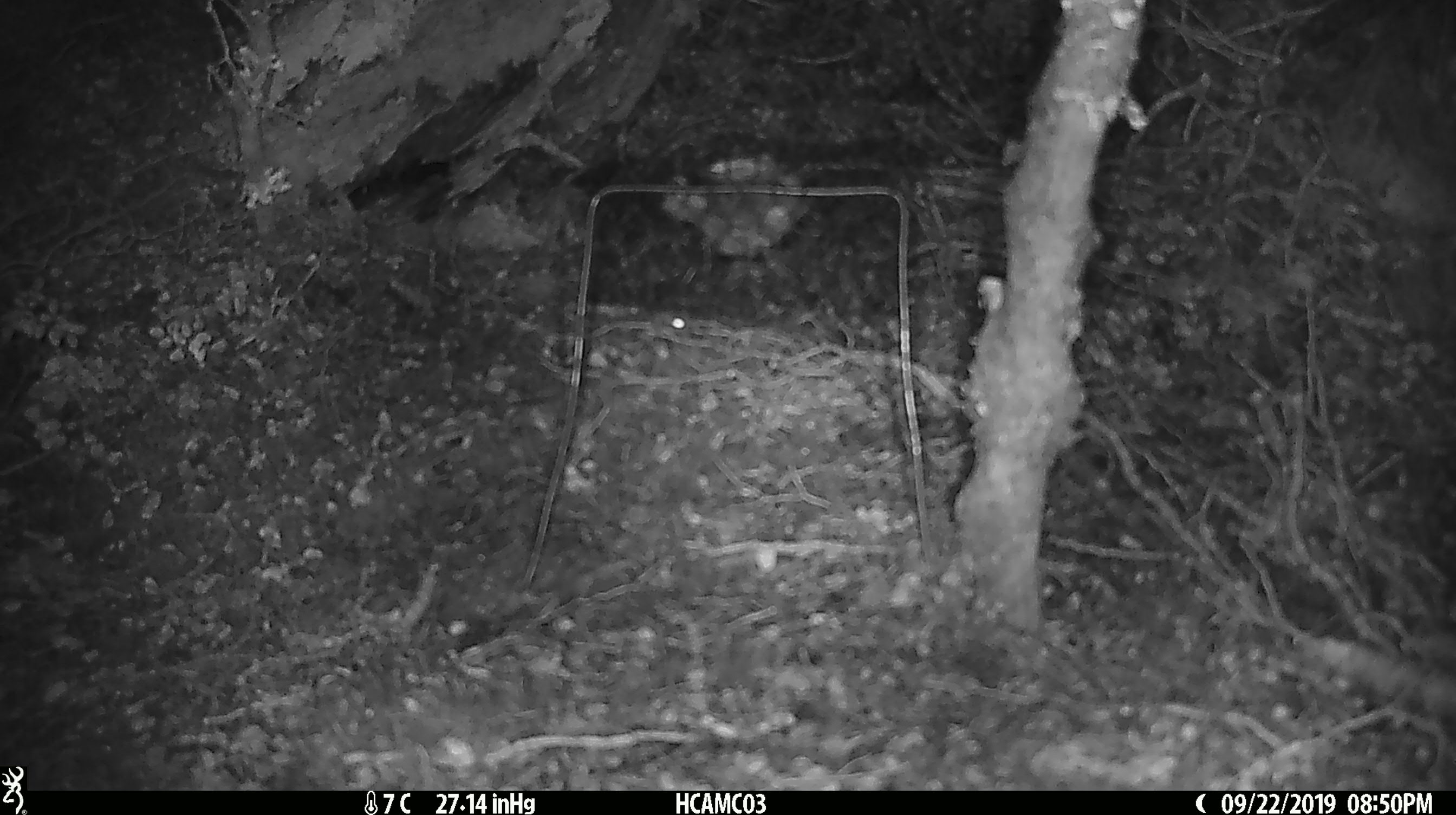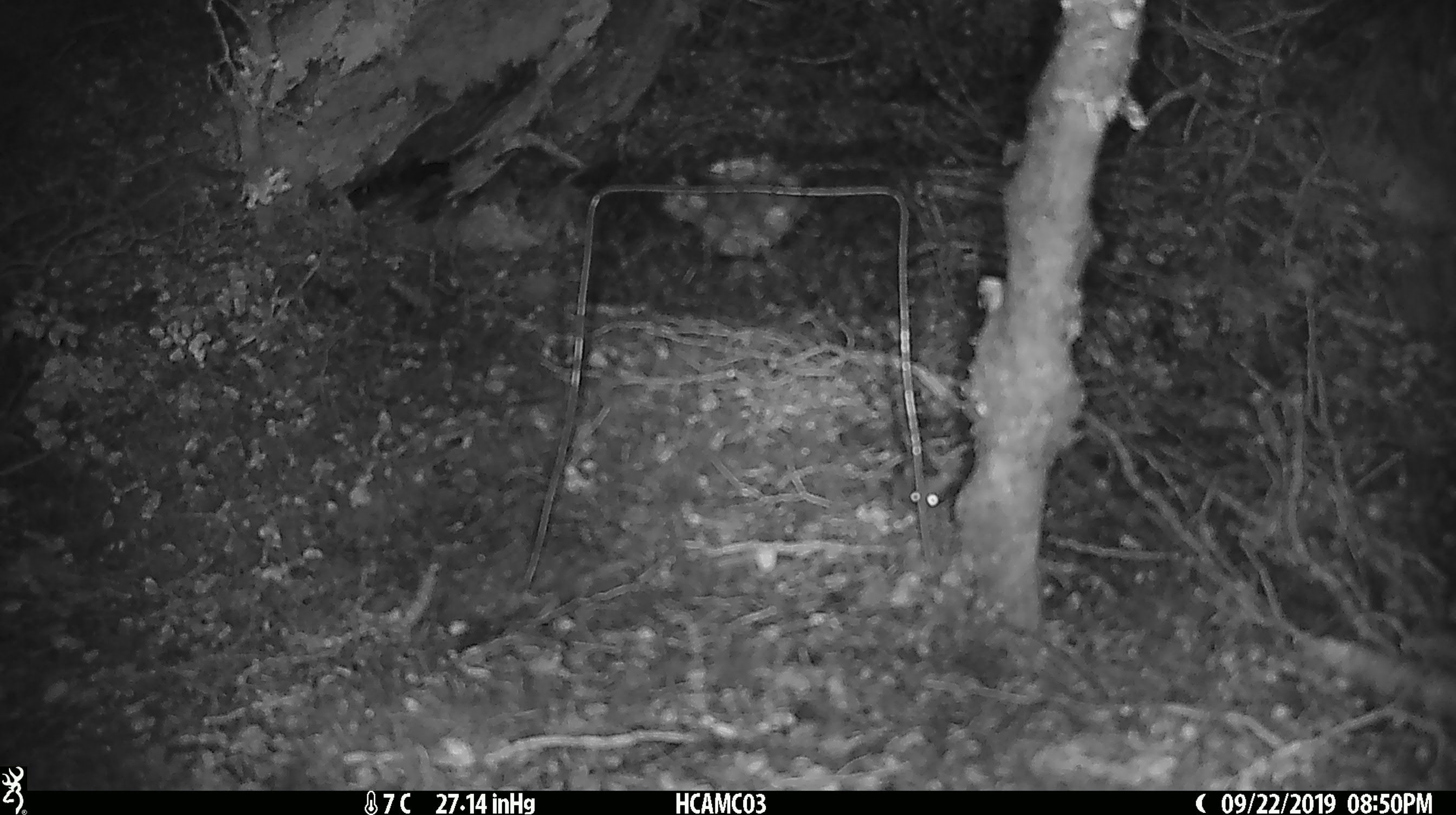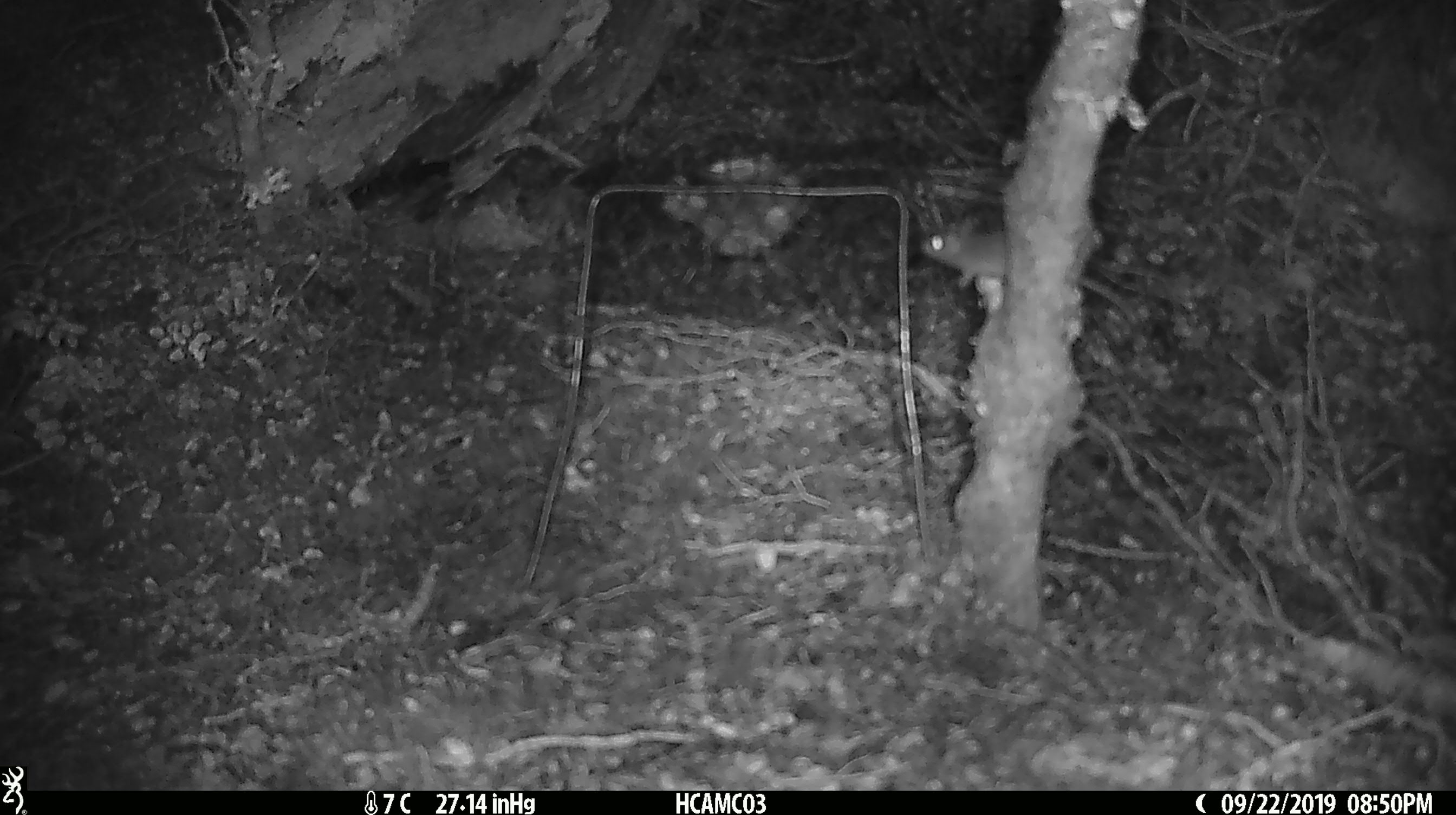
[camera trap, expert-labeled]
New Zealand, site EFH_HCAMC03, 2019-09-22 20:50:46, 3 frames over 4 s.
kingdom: Animalia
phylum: Chordata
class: Mammalia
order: Rodentia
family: Muridae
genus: Mus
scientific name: Mus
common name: mouse